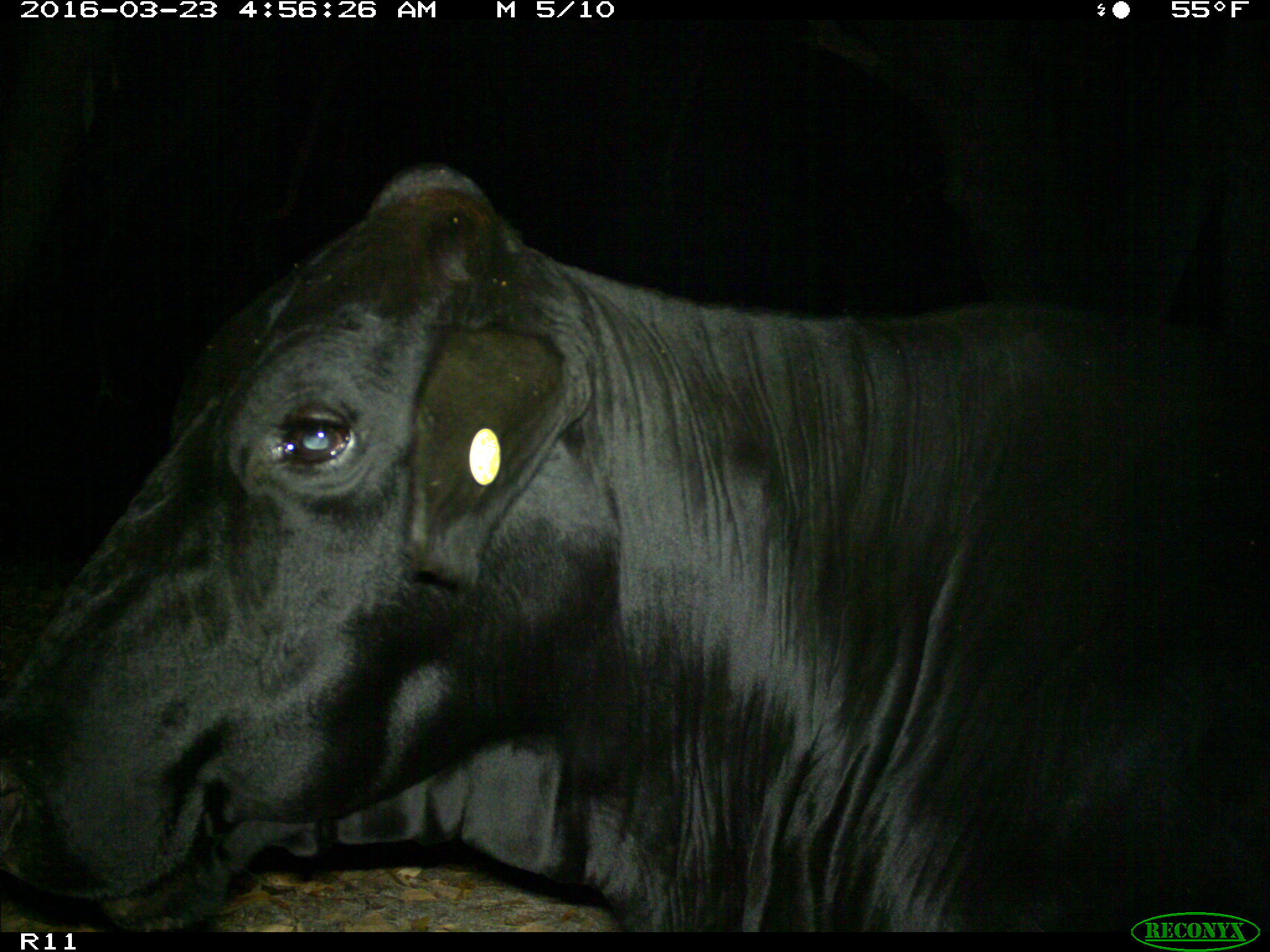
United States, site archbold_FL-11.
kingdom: Animalia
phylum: Chordata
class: Mammalia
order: Artiodactyla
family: Bovidae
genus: Bos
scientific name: Bos taurus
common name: domestic cow